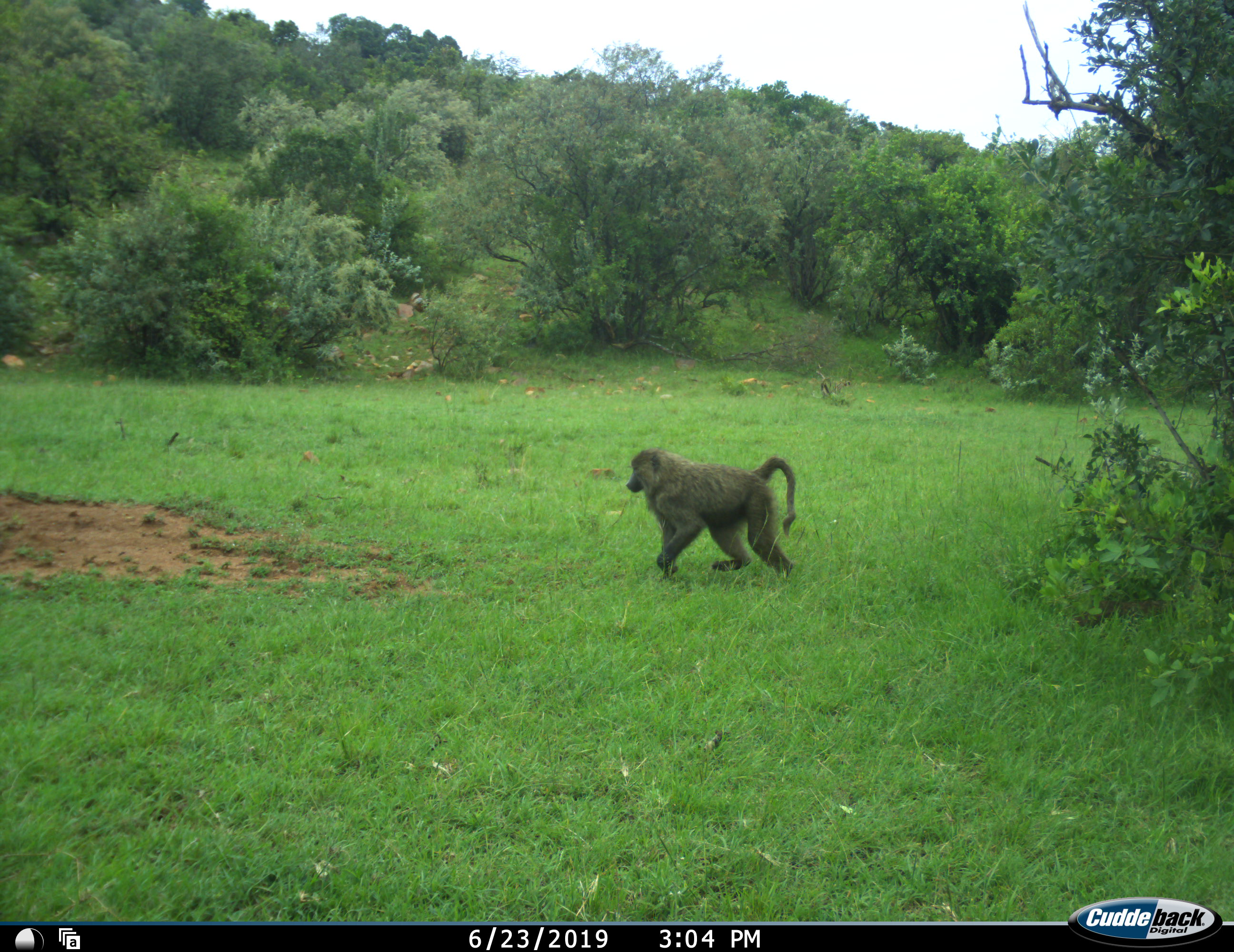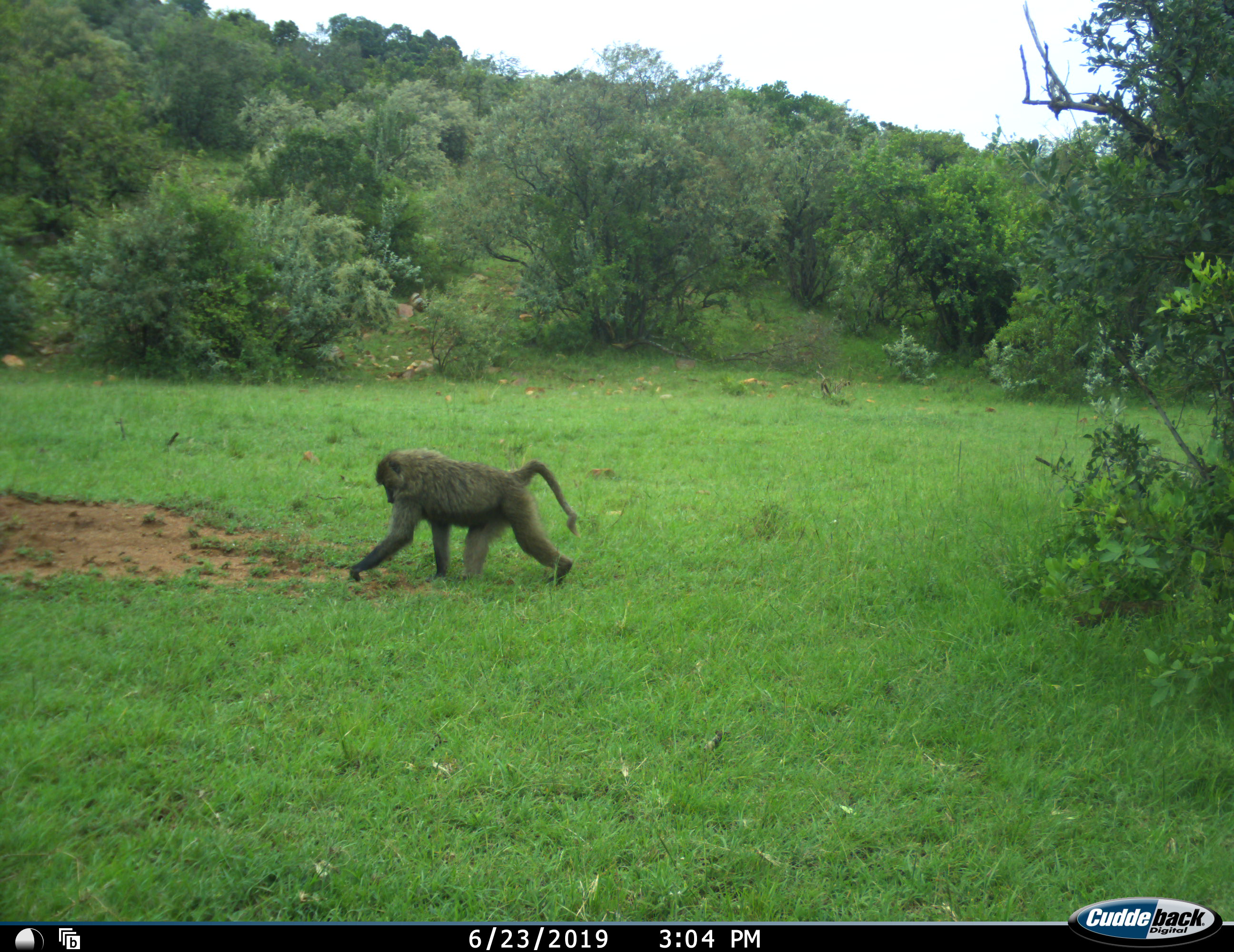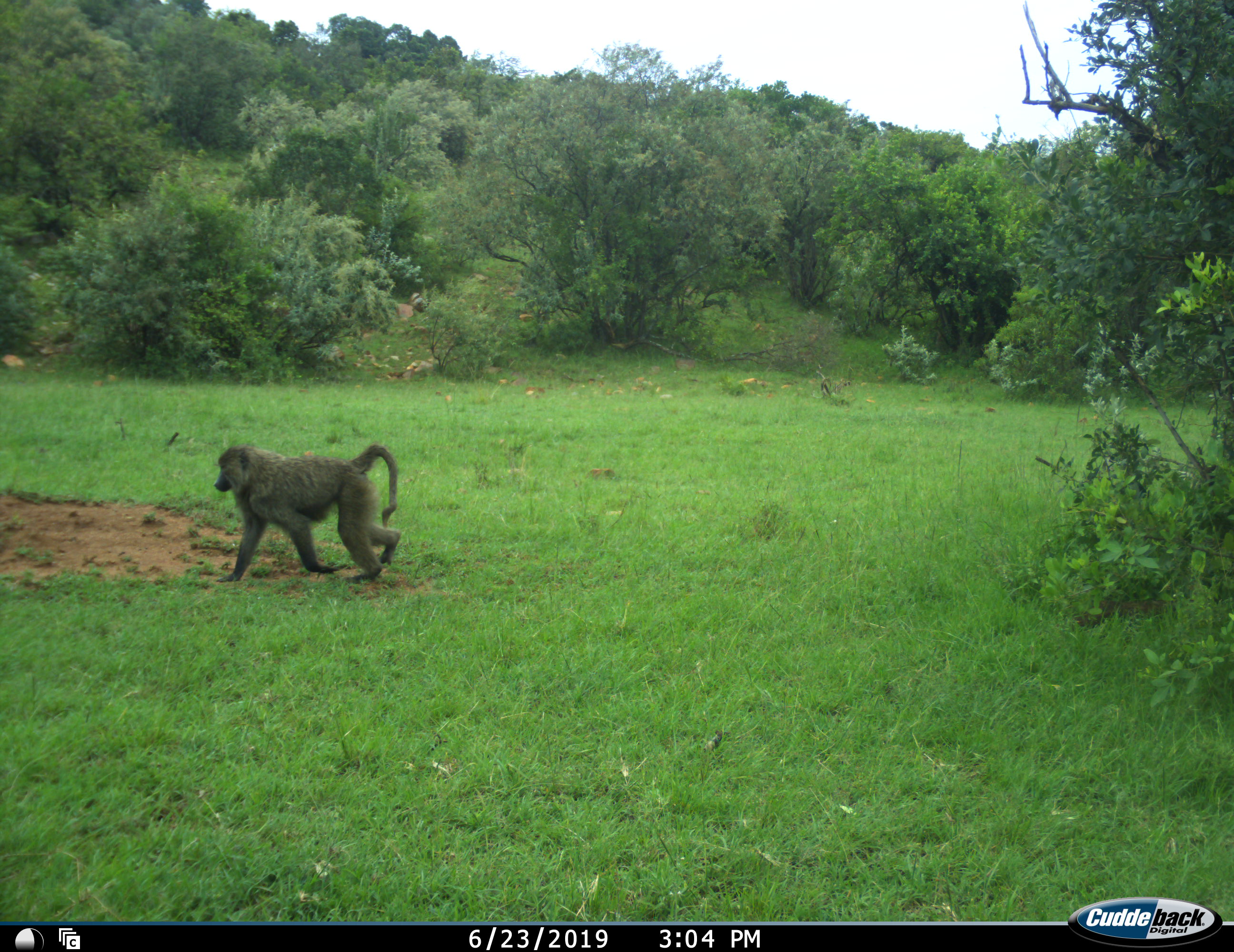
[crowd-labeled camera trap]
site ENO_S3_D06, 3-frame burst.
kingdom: Animalia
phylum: Chordata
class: Mammalia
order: Primates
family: Cercopithecidae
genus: Papio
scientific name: Papio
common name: baboon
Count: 1.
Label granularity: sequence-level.